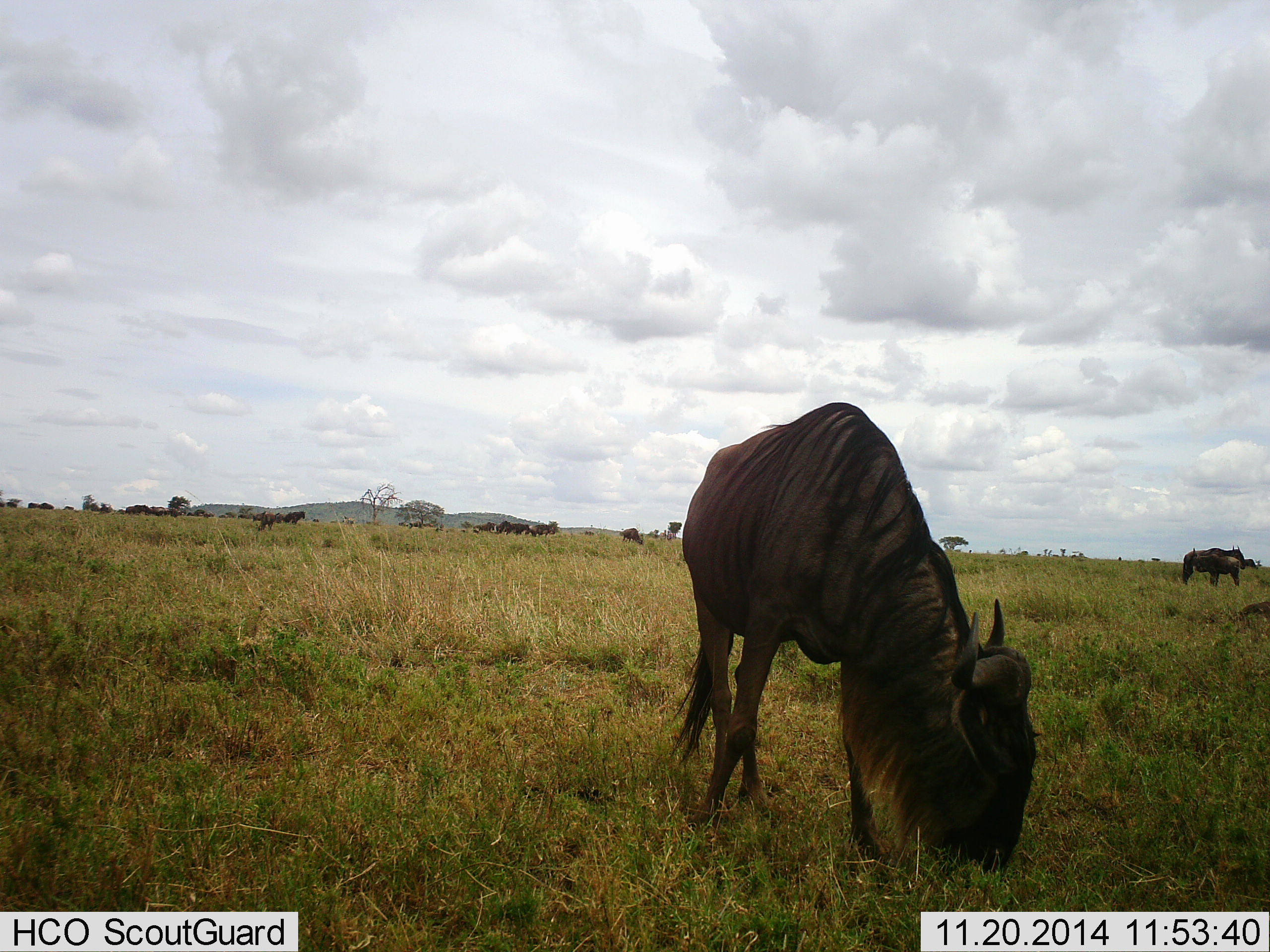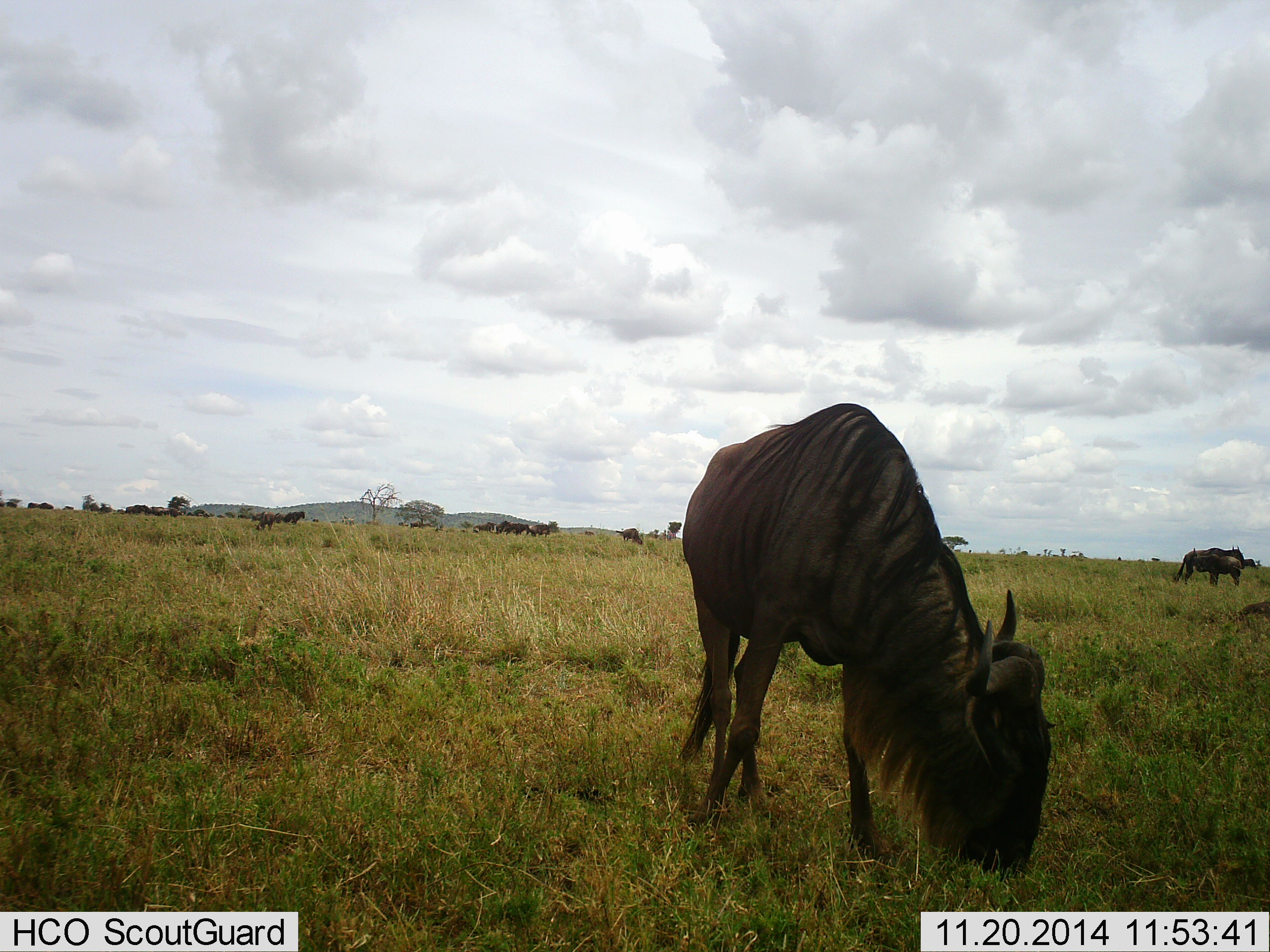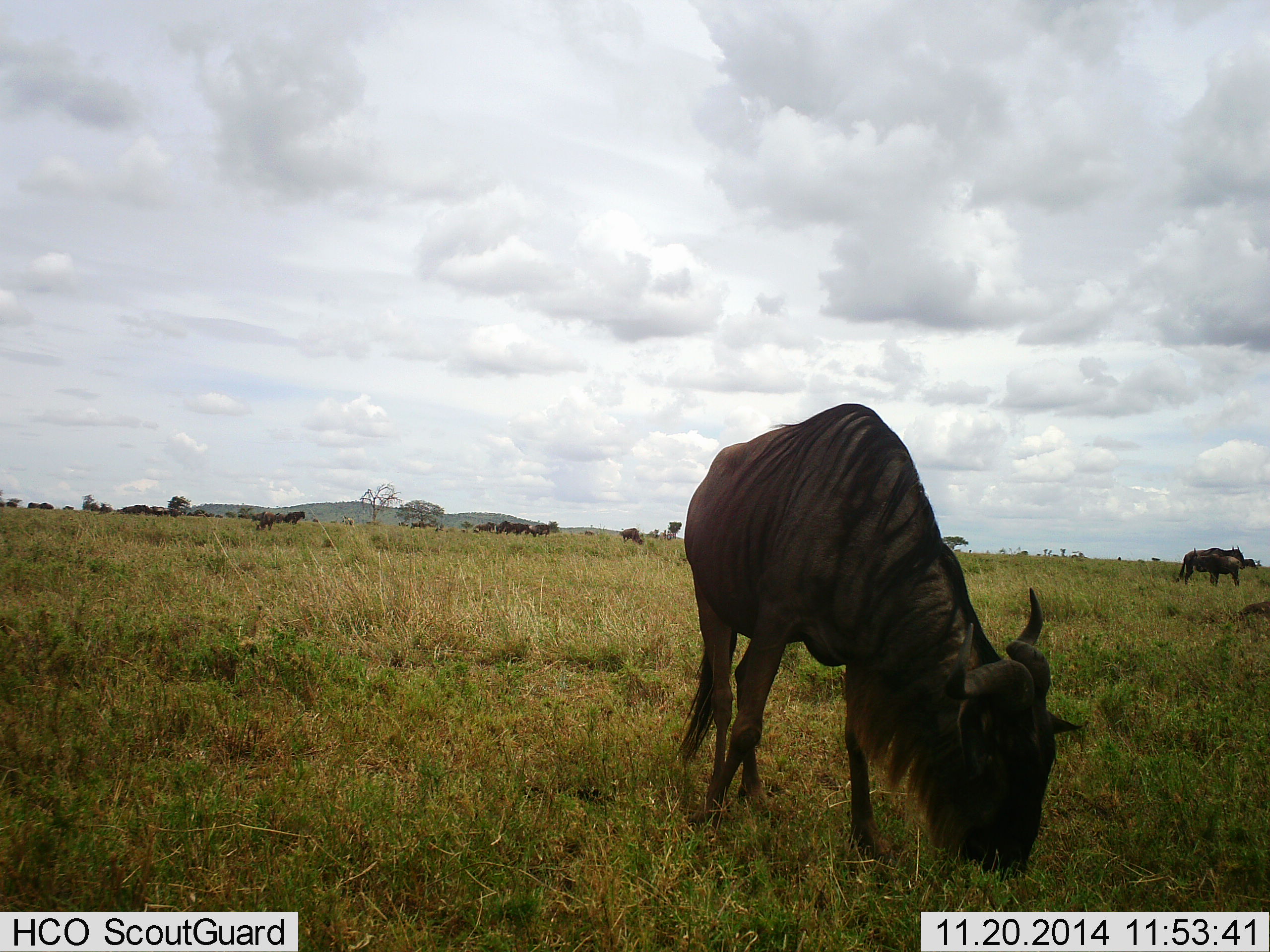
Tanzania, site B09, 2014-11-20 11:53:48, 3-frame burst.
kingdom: Animalia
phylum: Chordata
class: Mammalia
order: Artiodactyla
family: Bovidae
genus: Connochaetes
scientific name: Connochaetes taurinus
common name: blue wildebeest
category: wildebeest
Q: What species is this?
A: Wildebeest (blue wildebeest) (Connochaetes taurinus).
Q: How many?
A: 11-50.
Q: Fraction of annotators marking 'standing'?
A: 30%.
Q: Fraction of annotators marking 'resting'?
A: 0%.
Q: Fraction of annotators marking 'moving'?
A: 0%.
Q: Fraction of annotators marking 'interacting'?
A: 0%.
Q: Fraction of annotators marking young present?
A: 0%.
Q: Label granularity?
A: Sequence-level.